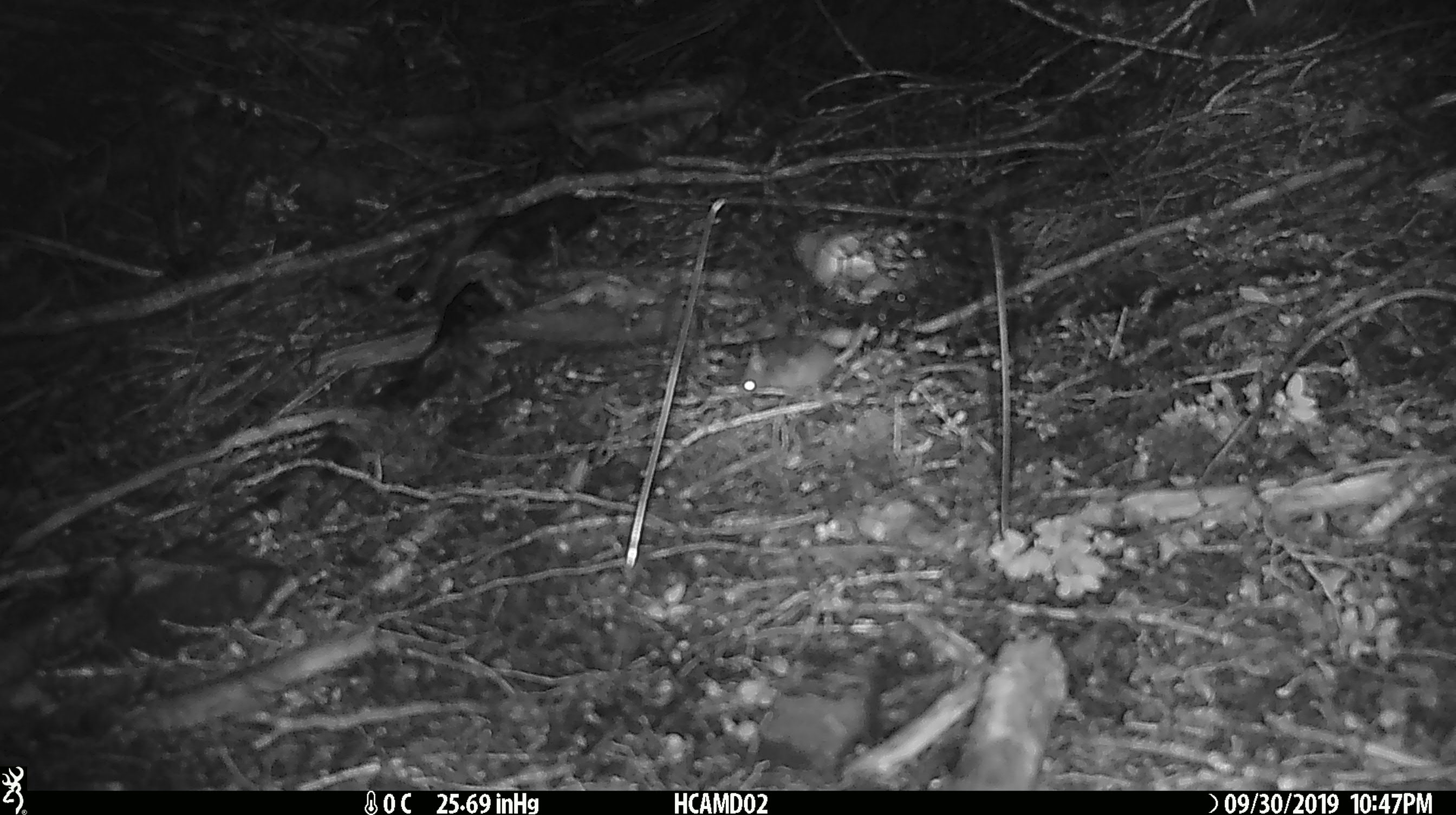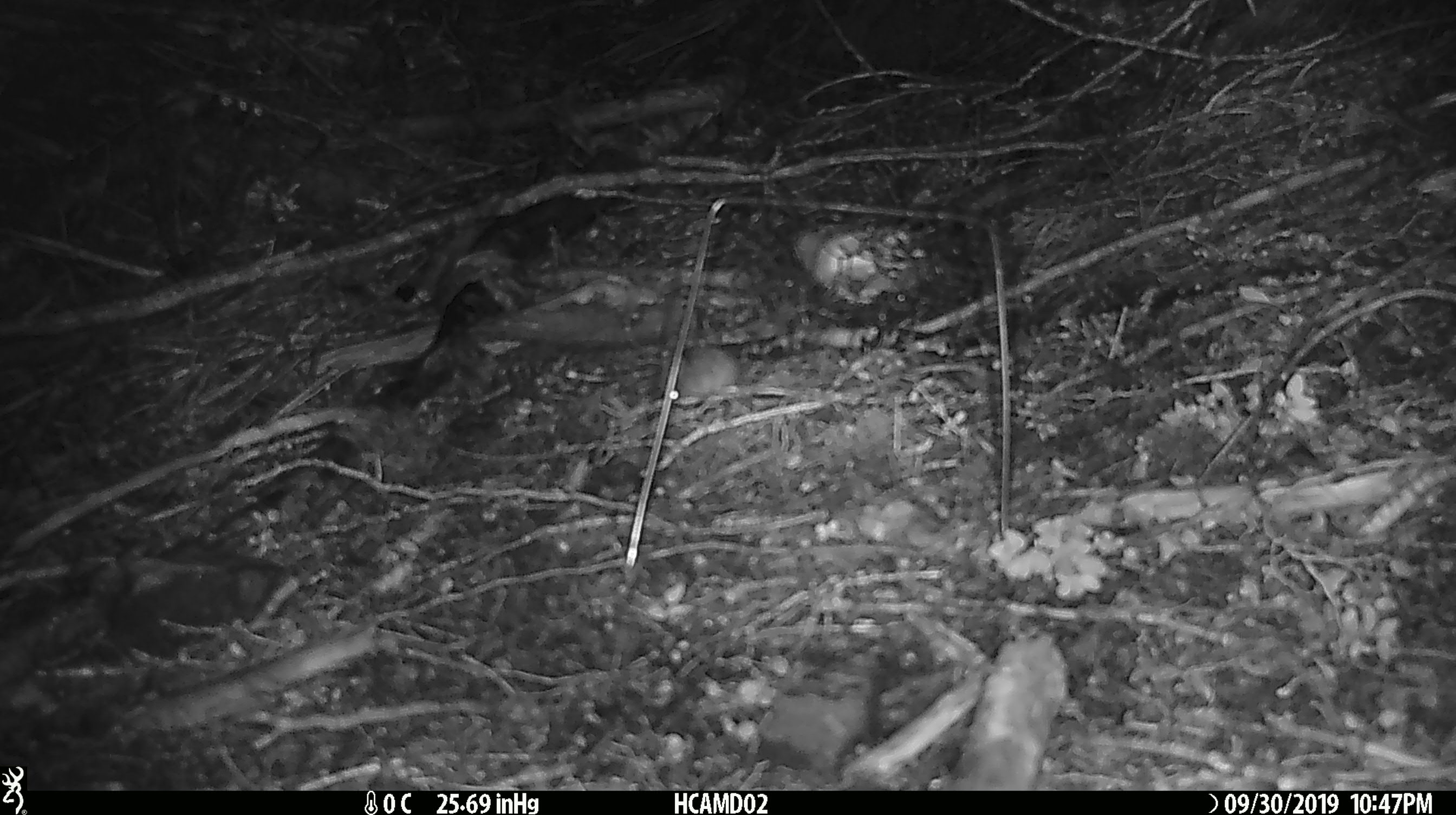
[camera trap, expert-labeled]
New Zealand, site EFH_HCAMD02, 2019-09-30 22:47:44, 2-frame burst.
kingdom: Animalia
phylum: Chordata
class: Mammalia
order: Rodentia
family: Muridae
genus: Mus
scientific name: Mus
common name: mouse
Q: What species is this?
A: Mouse (Mus).